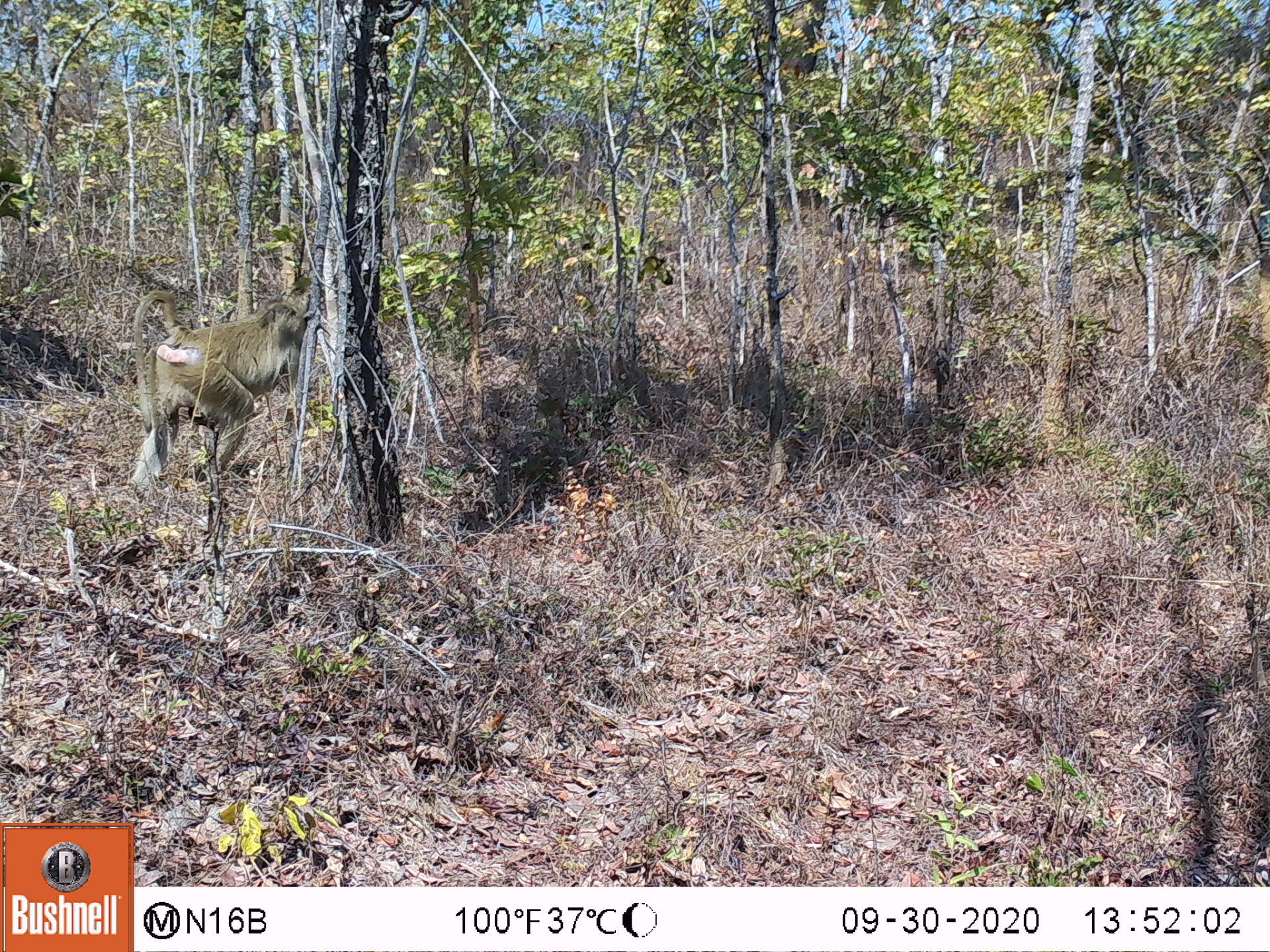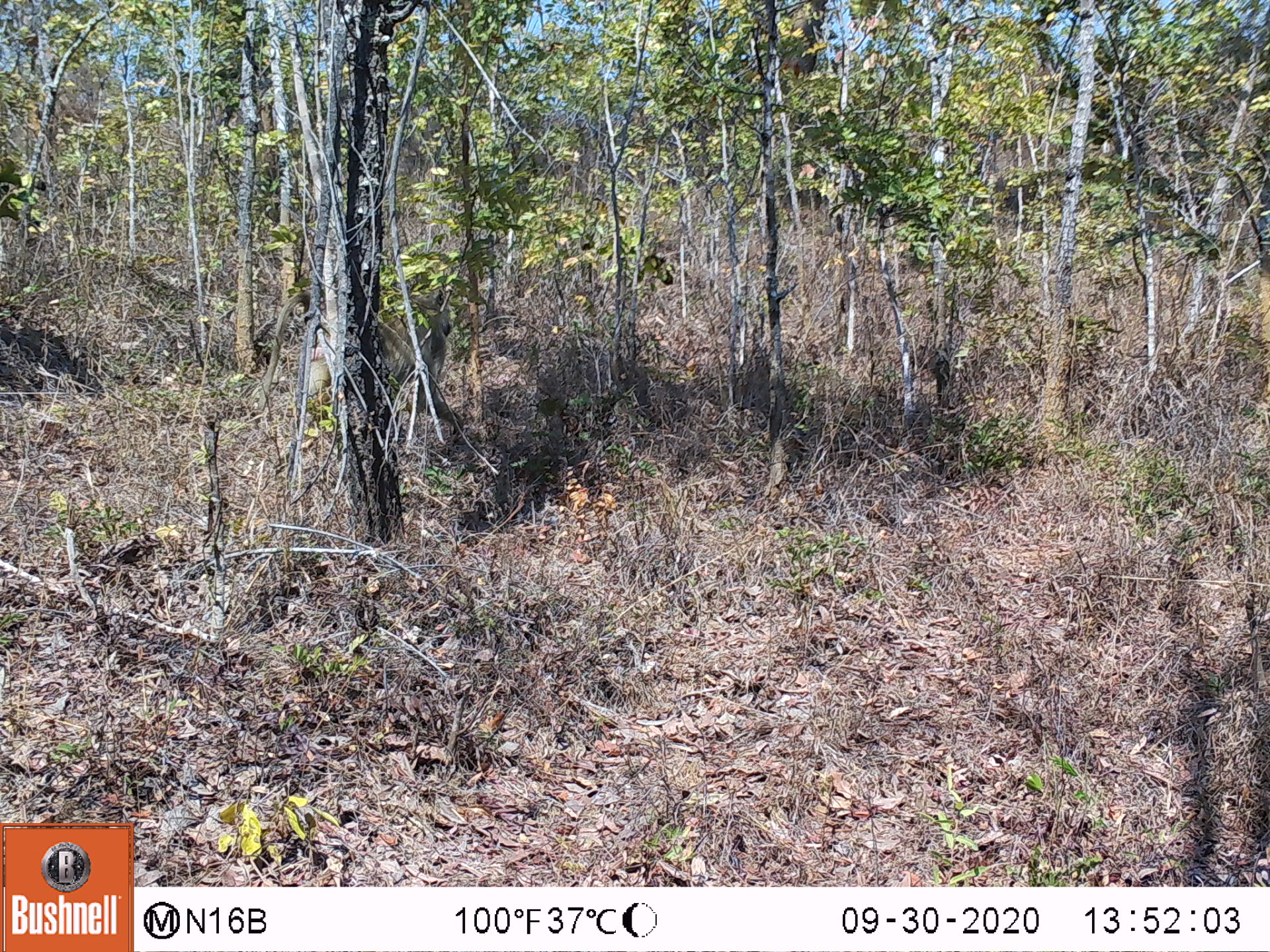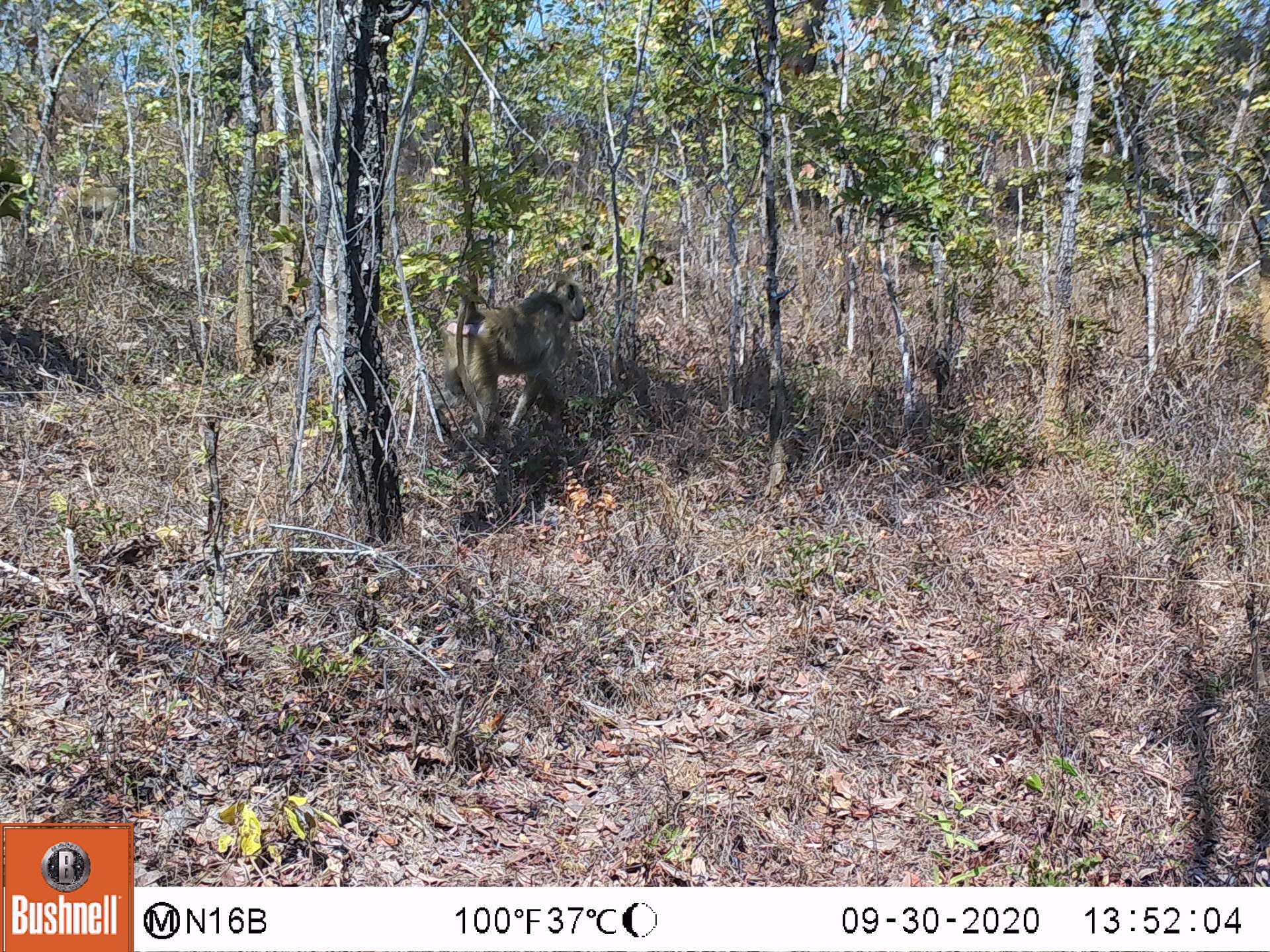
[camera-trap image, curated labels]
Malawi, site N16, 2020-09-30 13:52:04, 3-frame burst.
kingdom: Animalia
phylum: Chordata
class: Mammalia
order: Primates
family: Cercopithecidae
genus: Papio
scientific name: Papio cynocephalus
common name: yellow baboon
Yellow baboon (Papio cynocephalus), count 1.